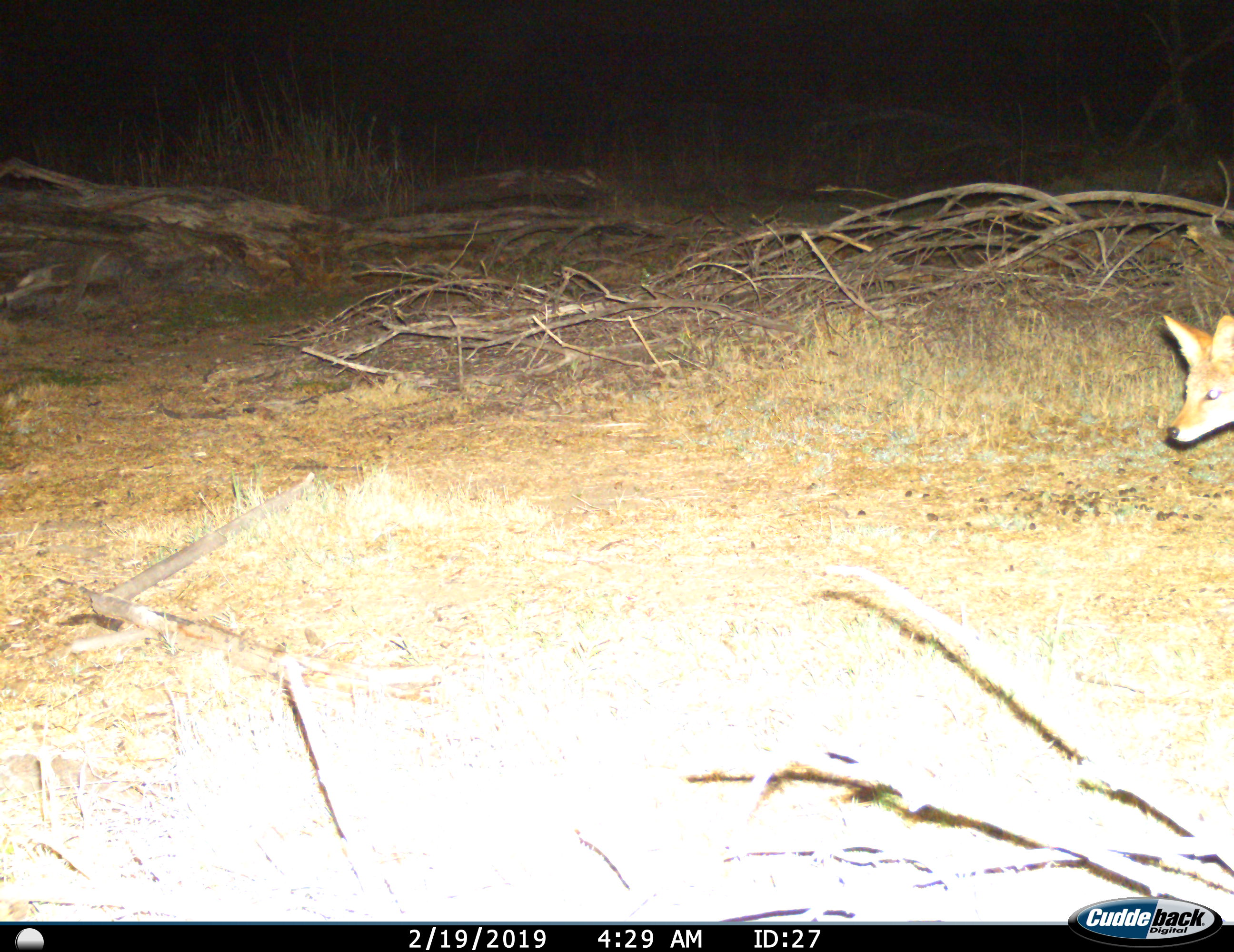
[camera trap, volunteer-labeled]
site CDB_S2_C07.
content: unidentified animal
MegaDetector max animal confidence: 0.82